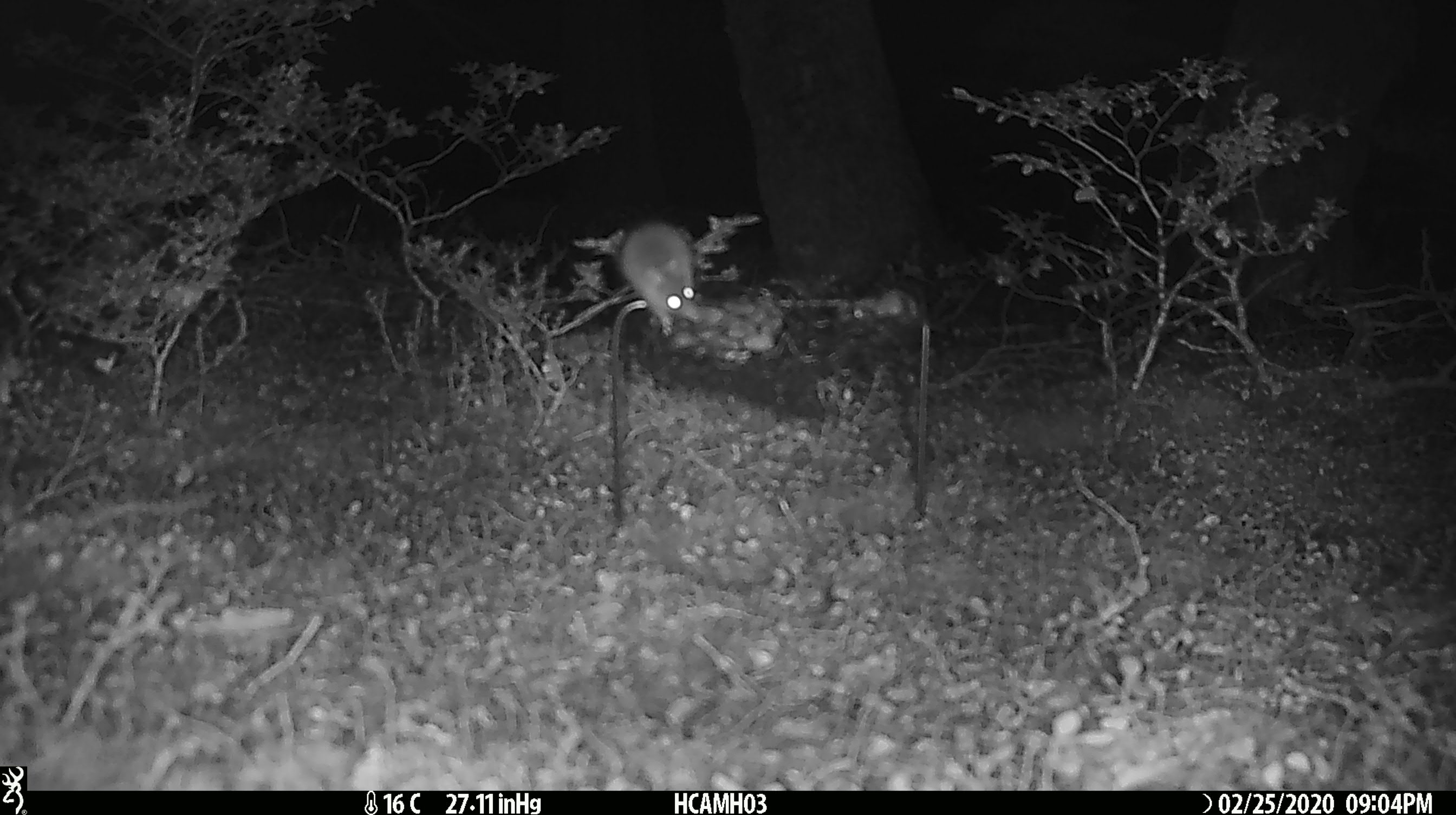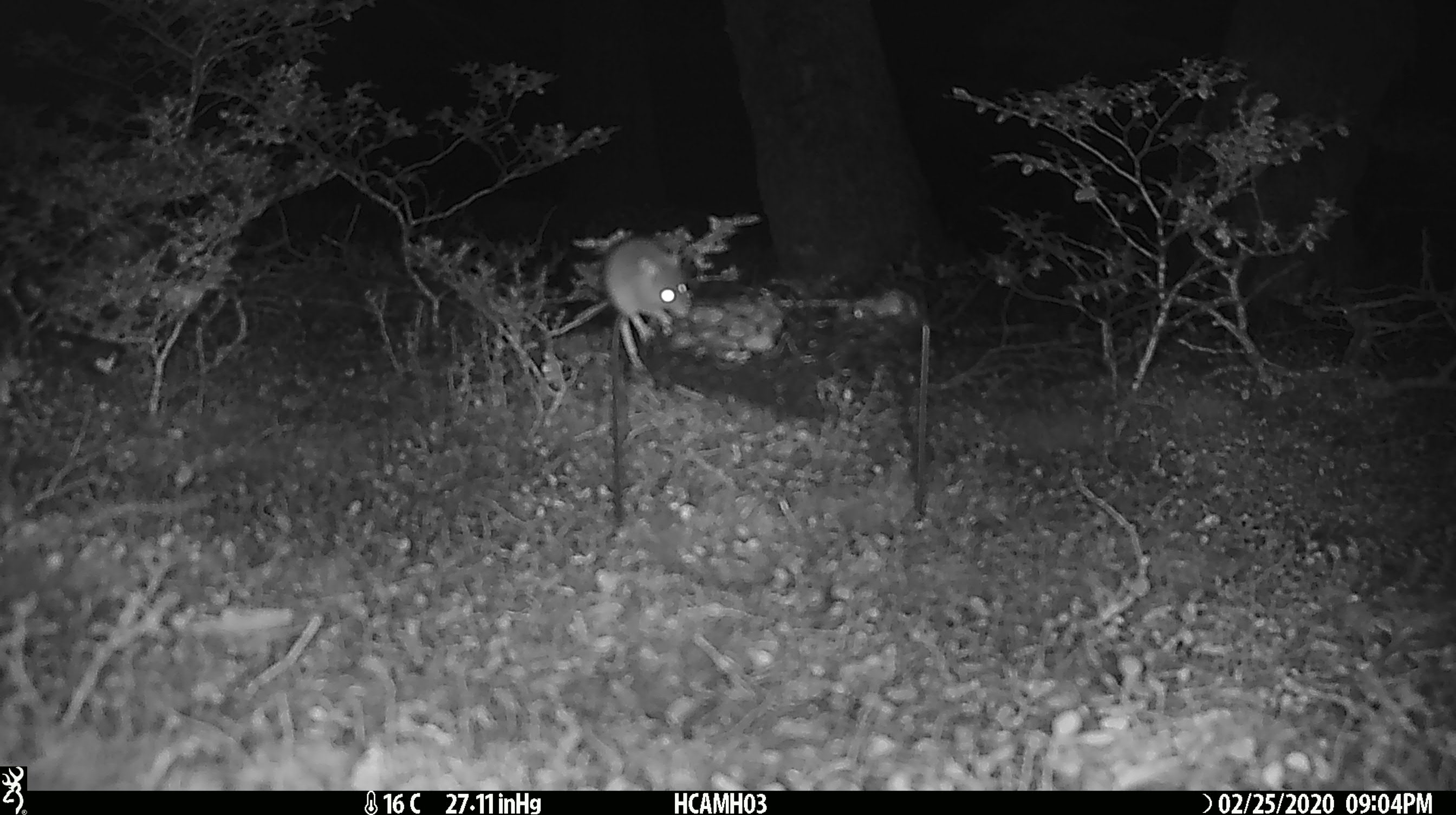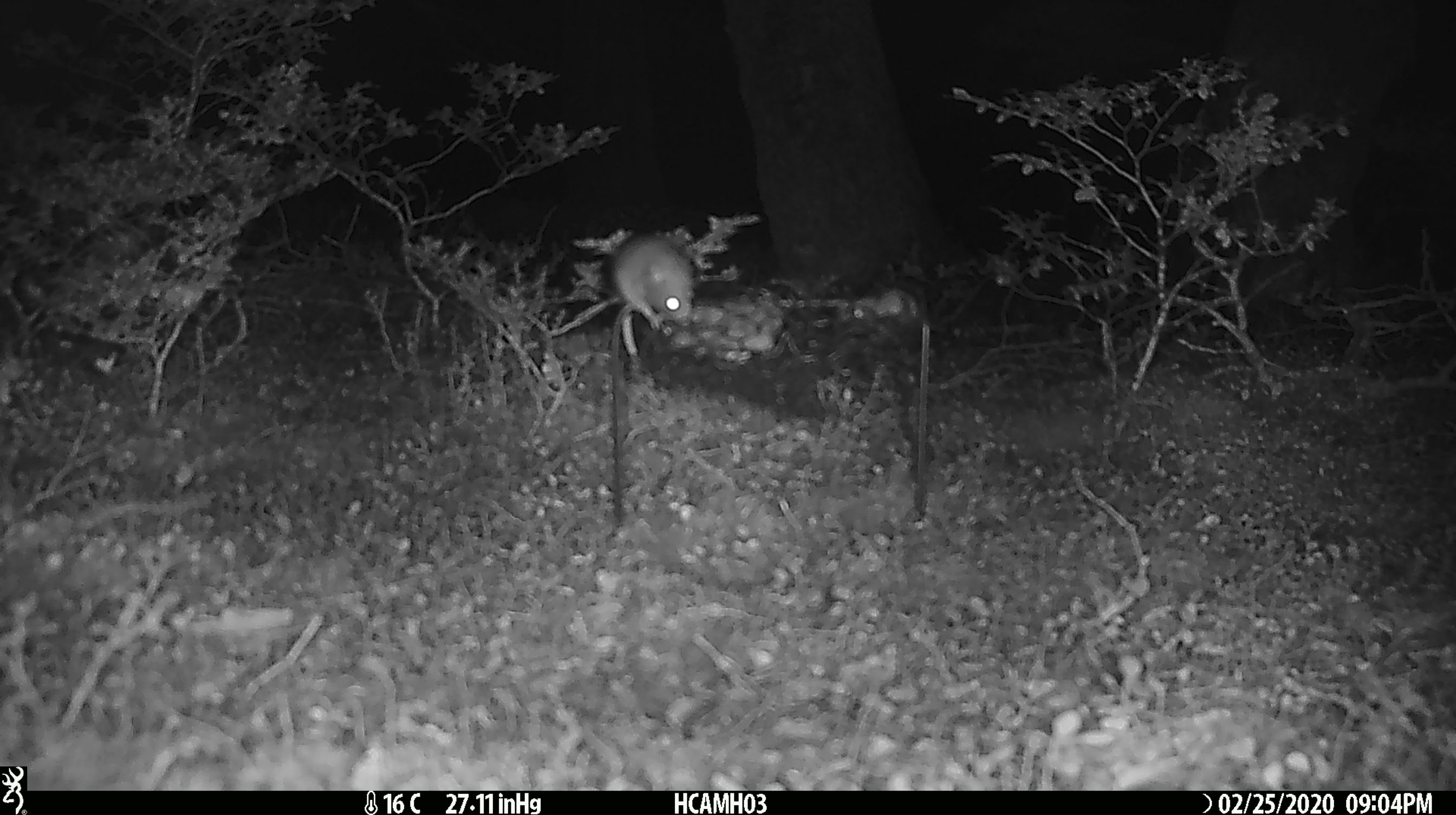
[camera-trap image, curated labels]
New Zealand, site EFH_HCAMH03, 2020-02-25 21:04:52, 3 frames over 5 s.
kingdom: Animalia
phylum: Chordata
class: Mammalia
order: Rodentia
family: Muridae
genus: Mus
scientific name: Mus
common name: mouse